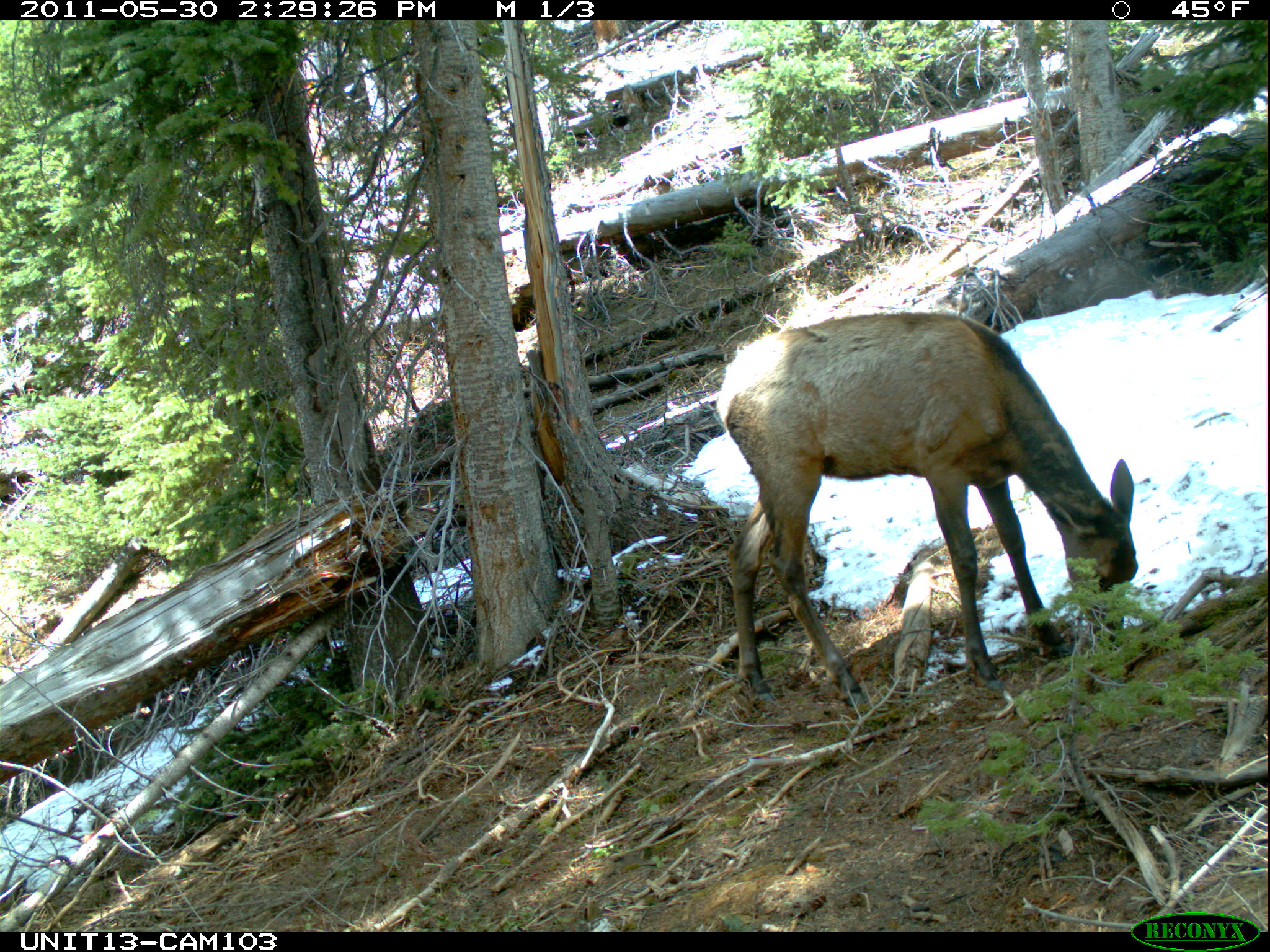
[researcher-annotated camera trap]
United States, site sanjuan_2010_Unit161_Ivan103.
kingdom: Animalia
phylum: Chordata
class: Mammalia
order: Artiodactyla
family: Cervidae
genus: Cervus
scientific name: Cervus elaphus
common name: red deer